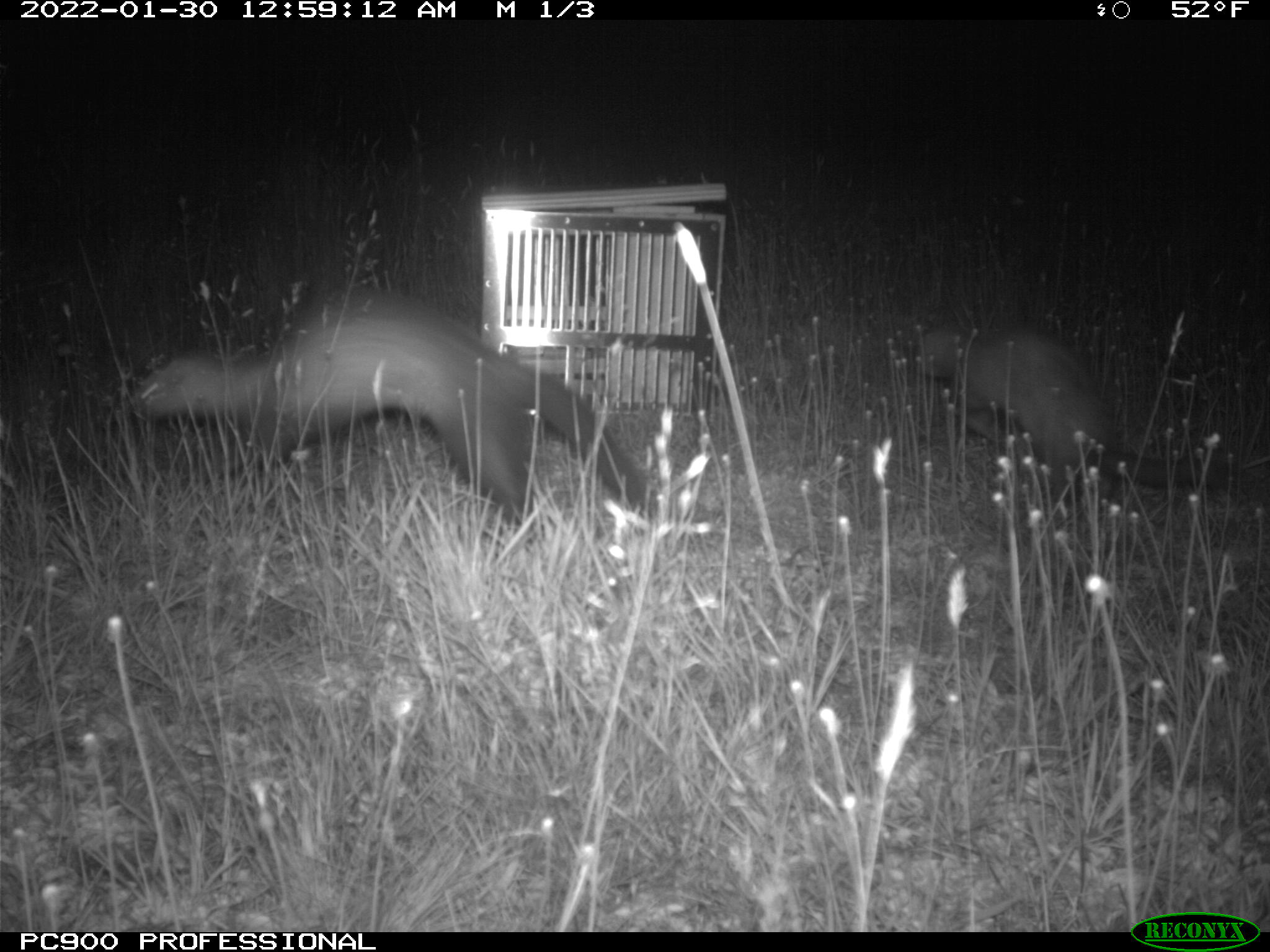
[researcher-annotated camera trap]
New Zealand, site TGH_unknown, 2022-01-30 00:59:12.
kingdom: Animalia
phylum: Chordata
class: Mammalia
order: Carnivora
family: Mustelidae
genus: Mustela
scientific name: Mustela furo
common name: ferret